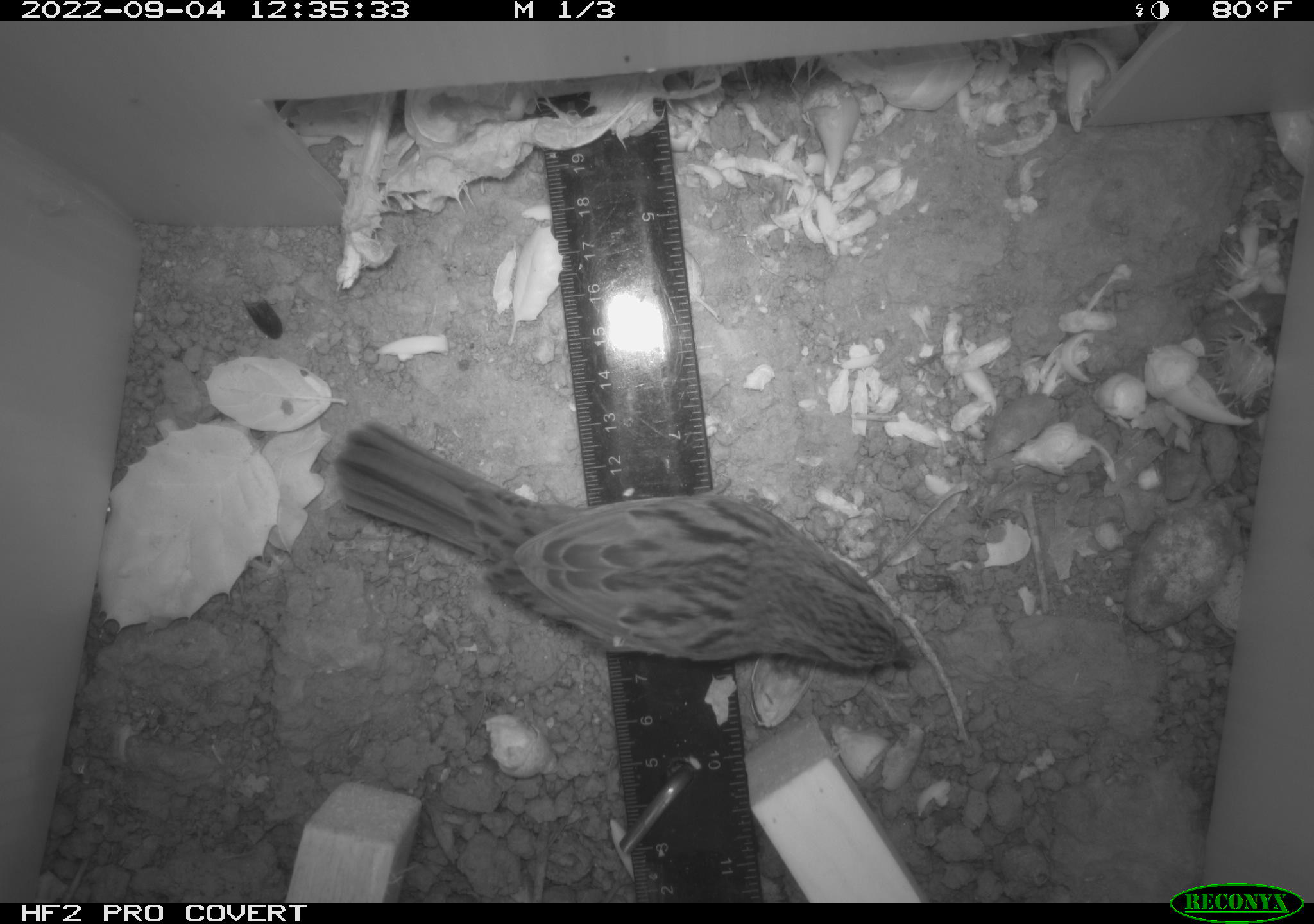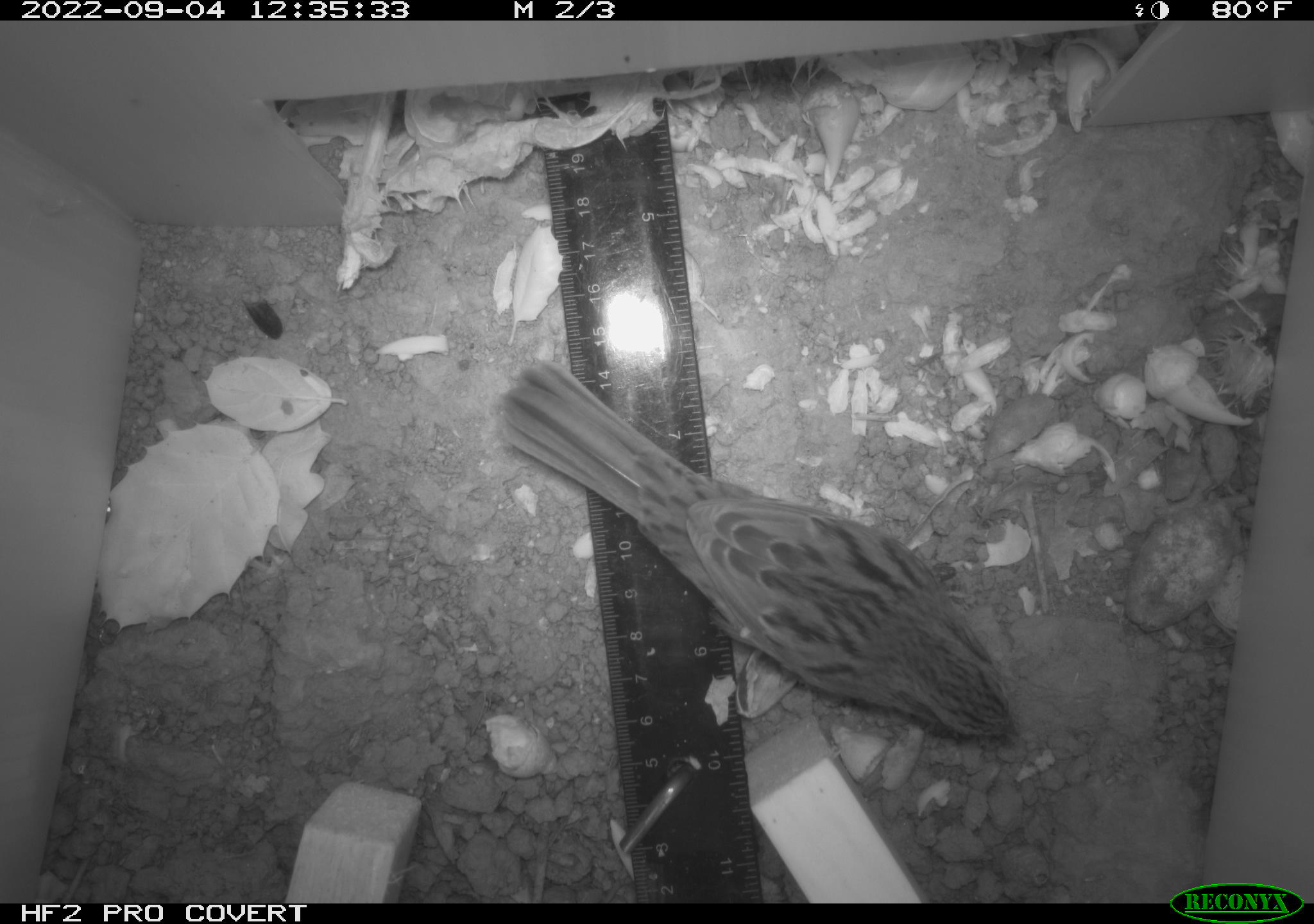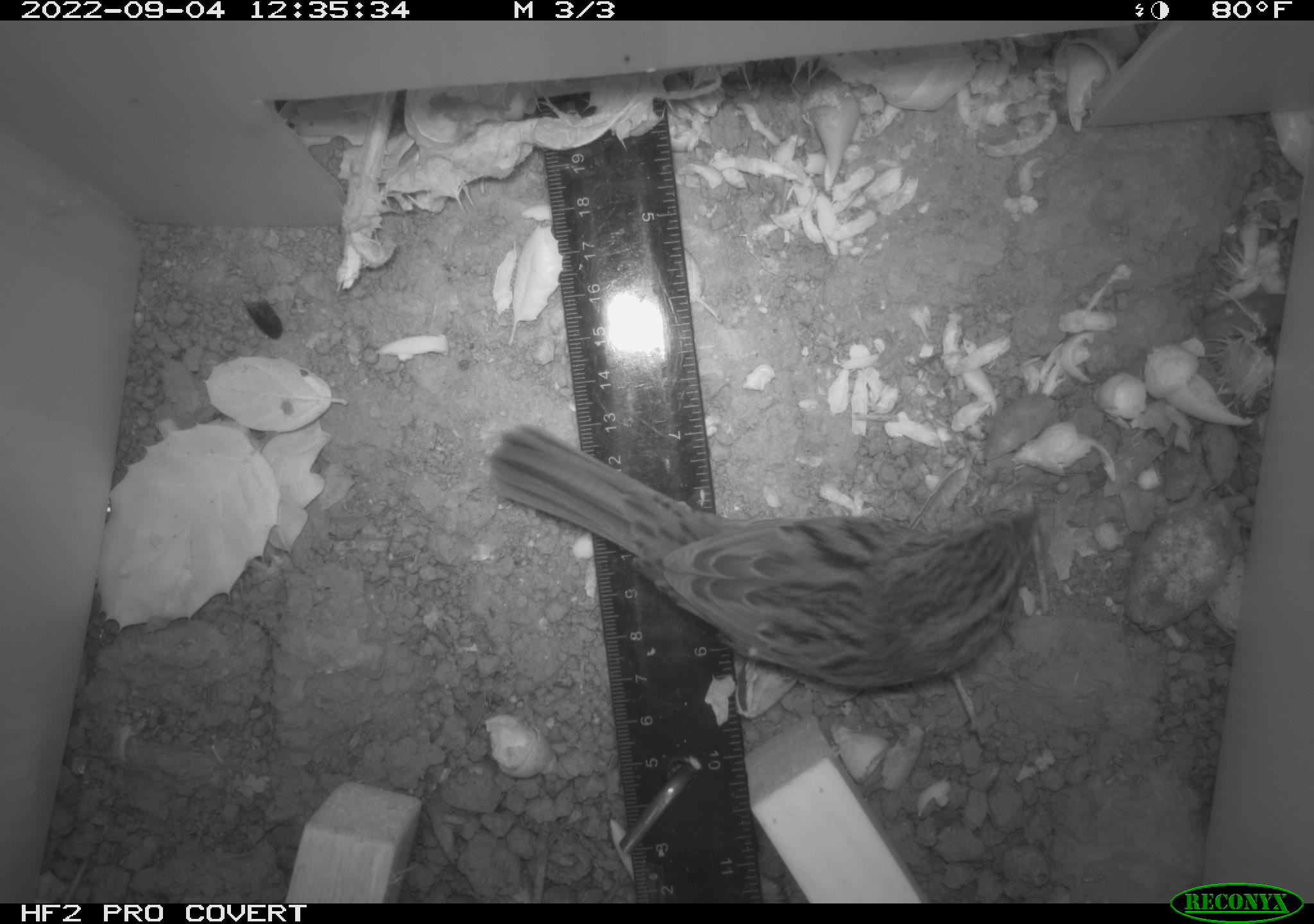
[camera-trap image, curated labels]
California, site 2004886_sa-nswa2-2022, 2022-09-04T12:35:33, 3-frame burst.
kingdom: Animalia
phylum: Chordata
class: Aves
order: Passeriformes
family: Passerellidae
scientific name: Passerellidae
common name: new world sparrows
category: passerellidae family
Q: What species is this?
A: Passerellidae family (new world sparrows) (Passerellidae).